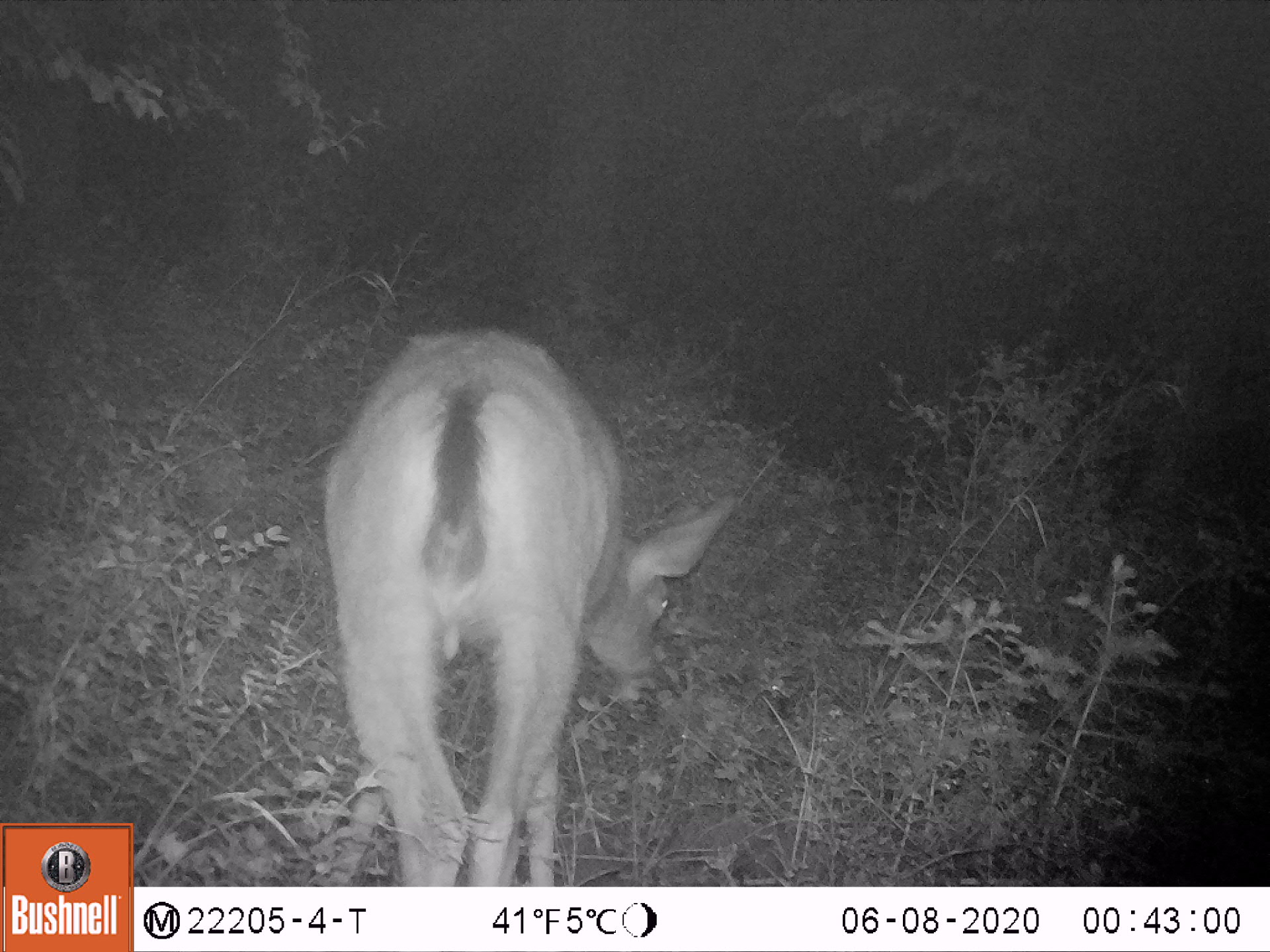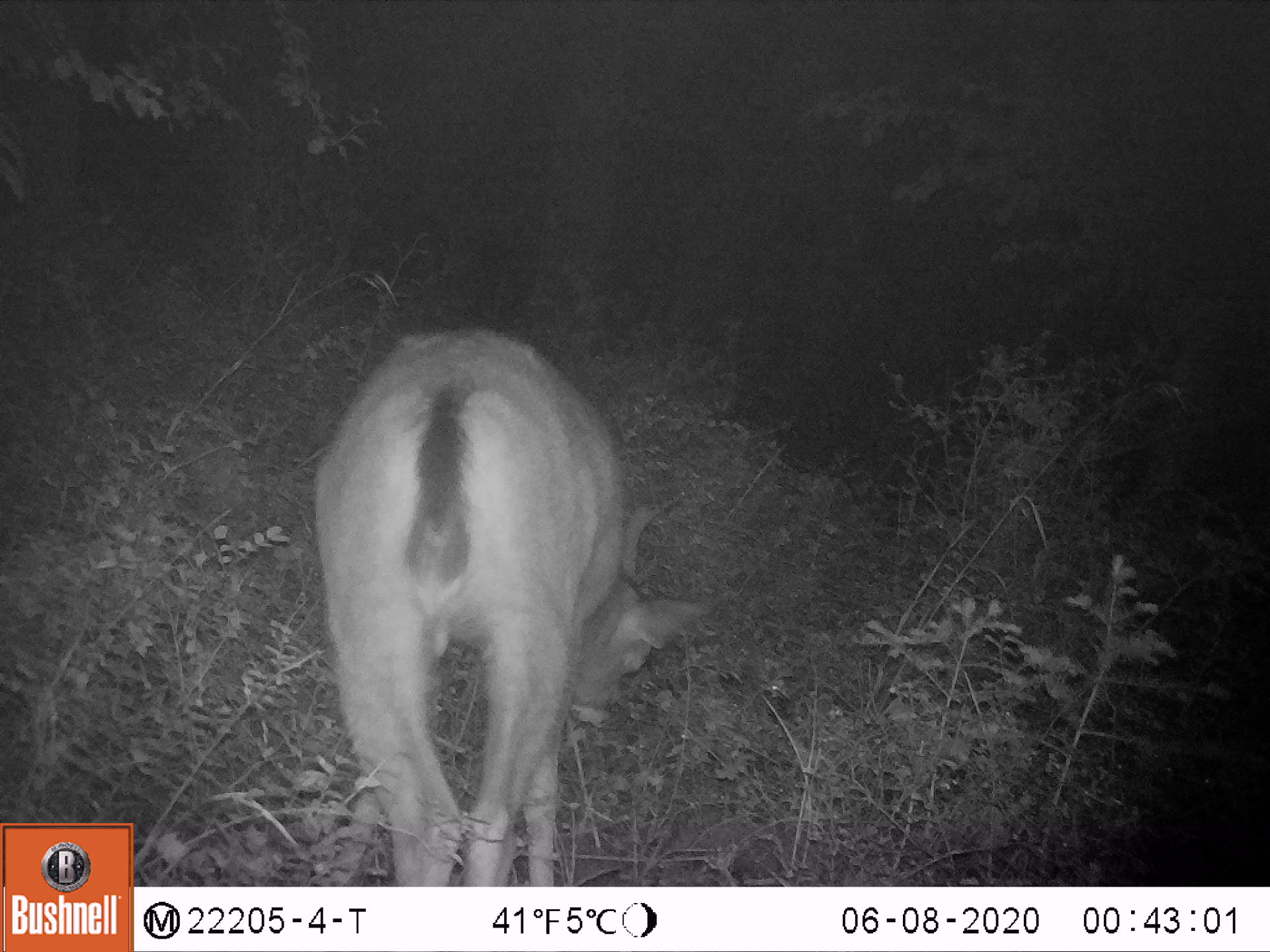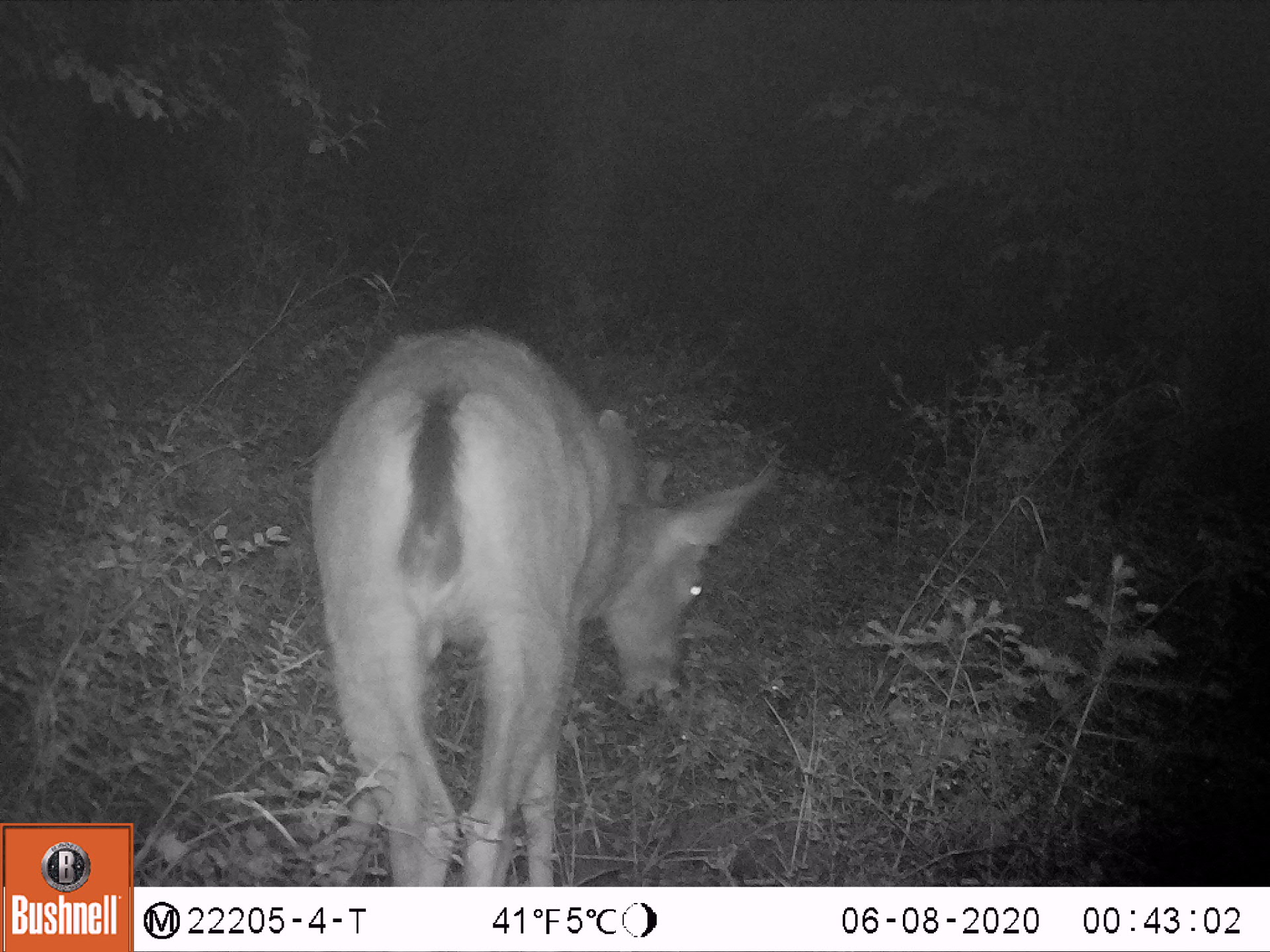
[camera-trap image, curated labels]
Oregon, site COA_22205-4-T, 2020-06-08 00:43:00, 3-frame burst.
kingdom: Animalia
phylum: Chordata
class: Mammalia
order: Artiodactyla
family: Cervidae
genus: Odocoileus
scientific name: Odocoileus hemionus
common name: black-tailed deer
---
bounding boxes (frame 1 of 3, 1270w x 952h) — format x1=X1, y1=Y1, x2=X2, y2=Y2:
black-tailed deer: x1=298, y1=306, x2=765, y2=885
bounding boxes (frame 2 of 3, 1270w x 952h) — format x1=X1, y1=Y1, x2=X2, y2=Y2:
black-tailed deer: x1=291, y1=307, x2=721, y2=883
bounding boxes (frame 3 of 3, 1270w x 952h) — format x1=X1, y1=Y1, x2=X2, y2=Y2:
black-tailed deer: x1=280, y1=306, x2=791, y2=883